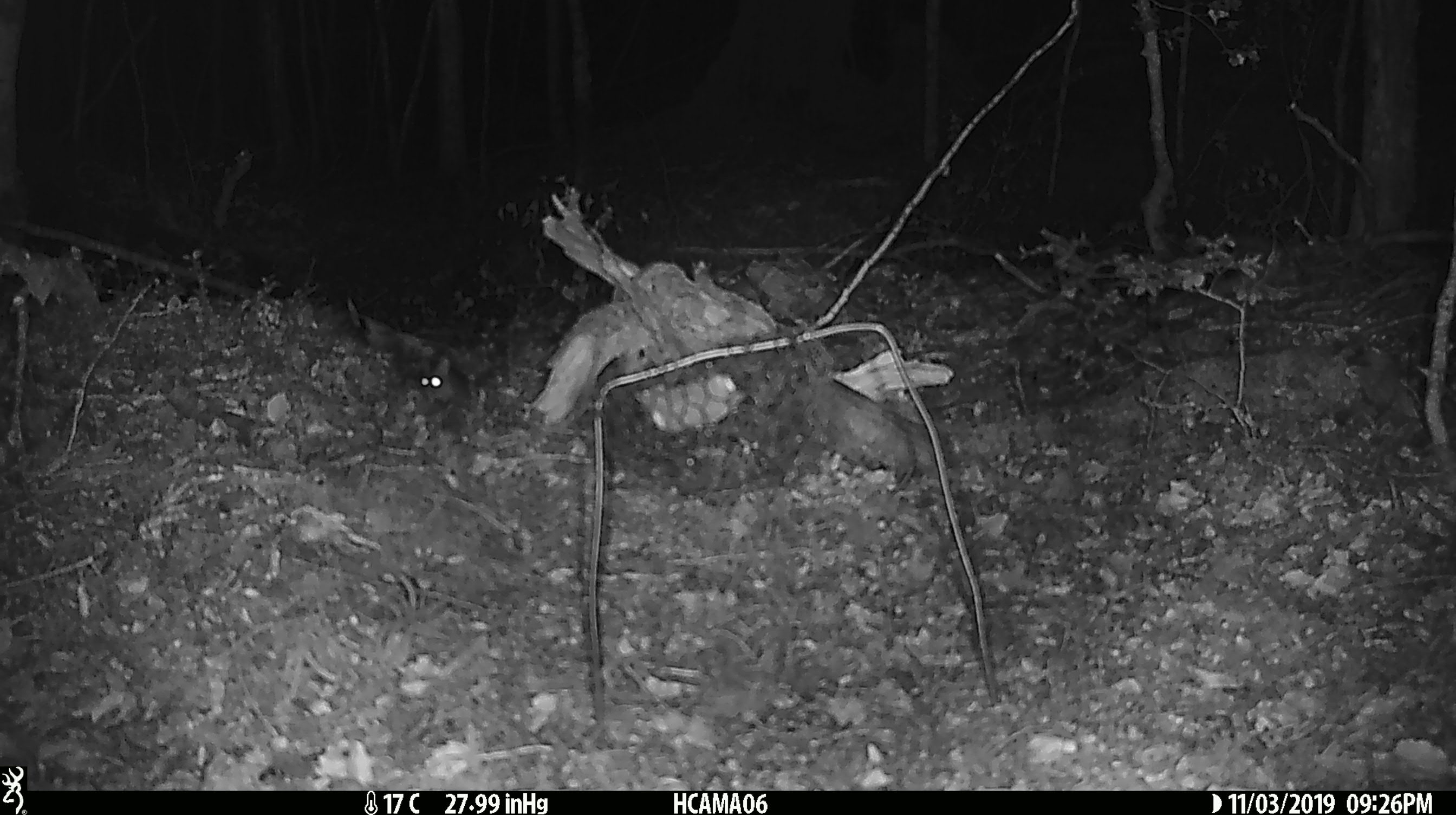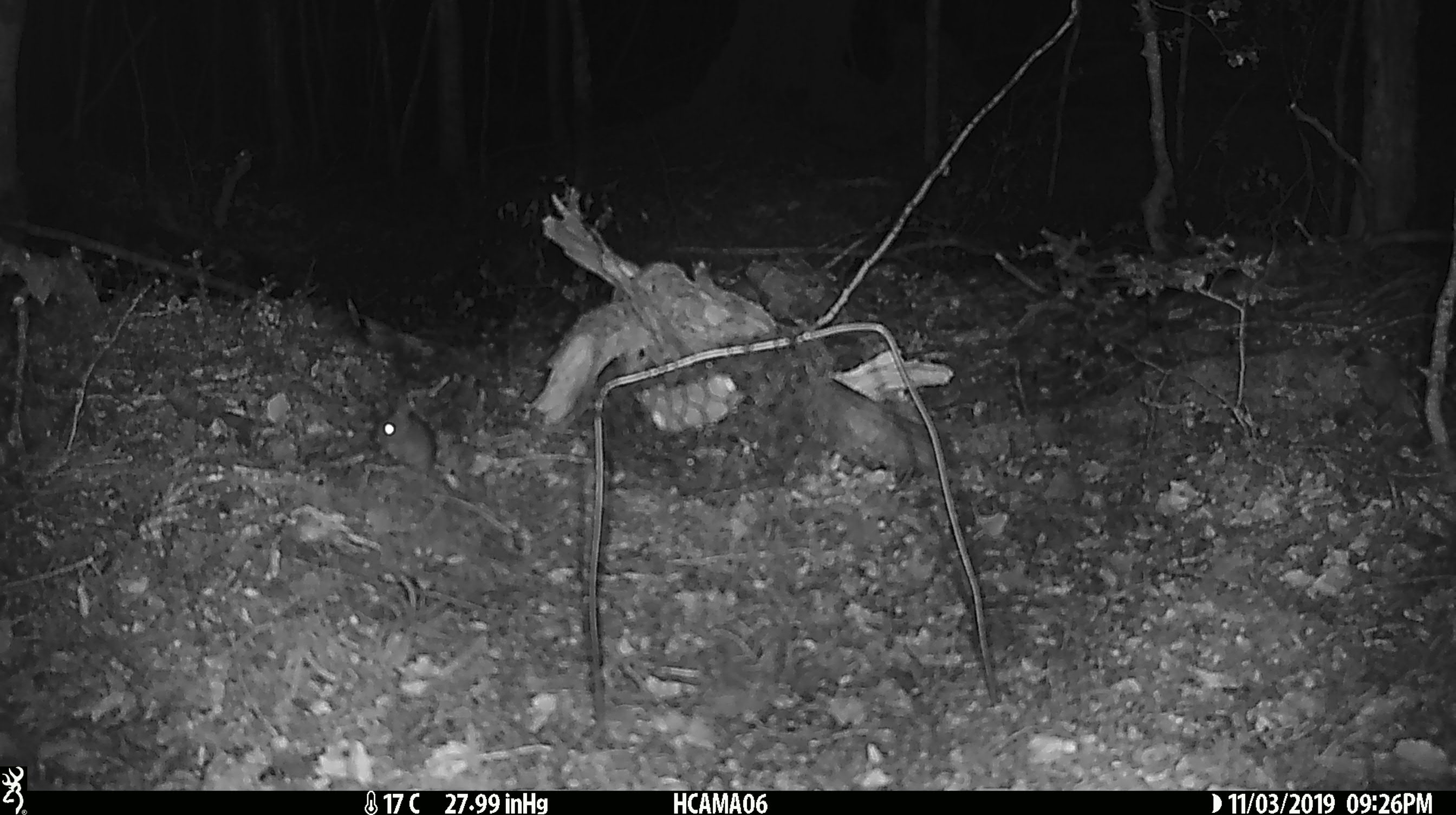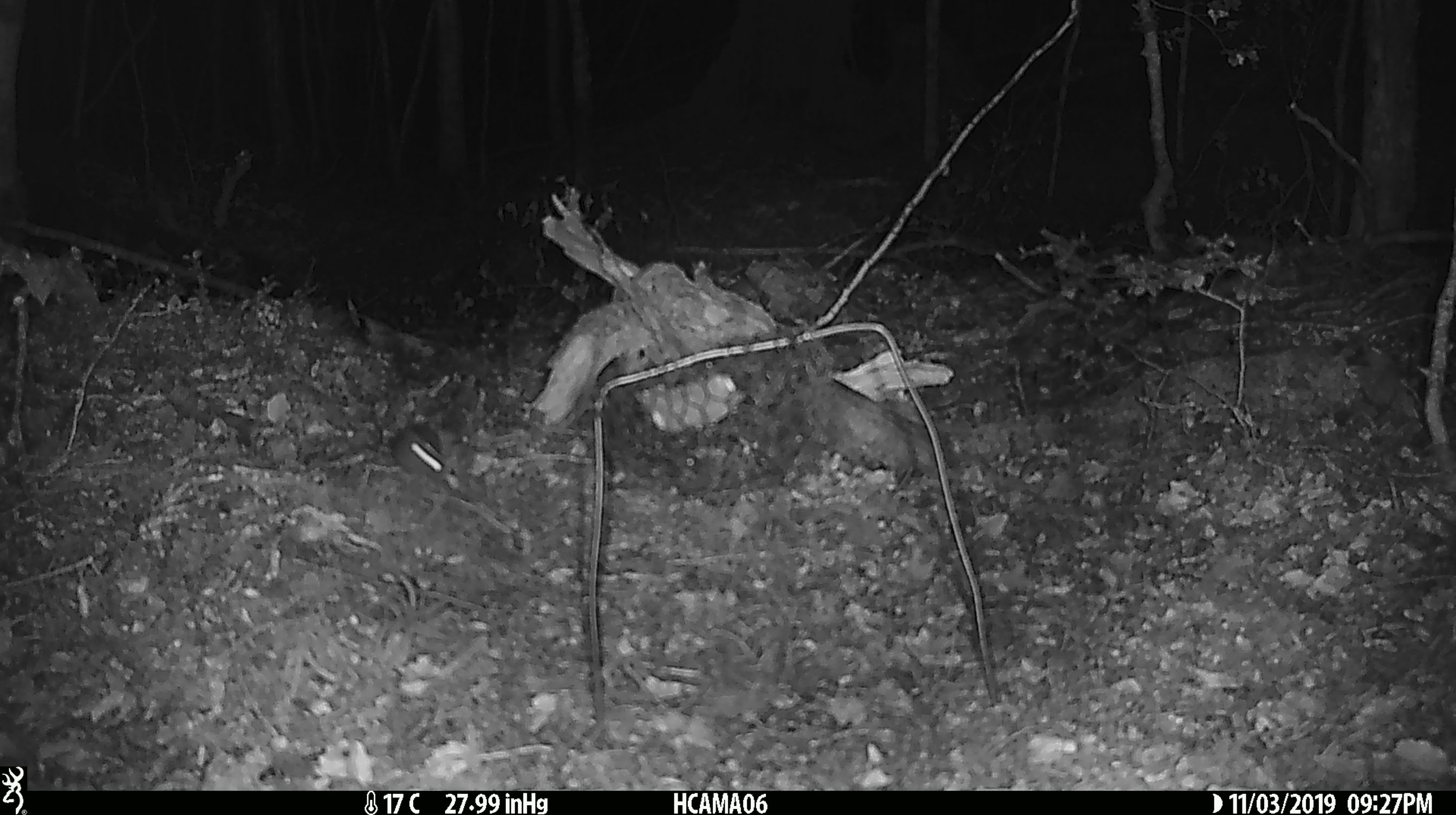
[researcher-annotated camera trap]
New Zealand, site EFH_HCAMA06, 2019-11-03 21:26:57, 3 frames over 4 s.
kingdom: Animalia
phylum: Chordata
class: Mammalia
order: Rodentia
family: Muridae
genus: Mus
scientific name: Mus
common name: mouse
Mouse (Mus).